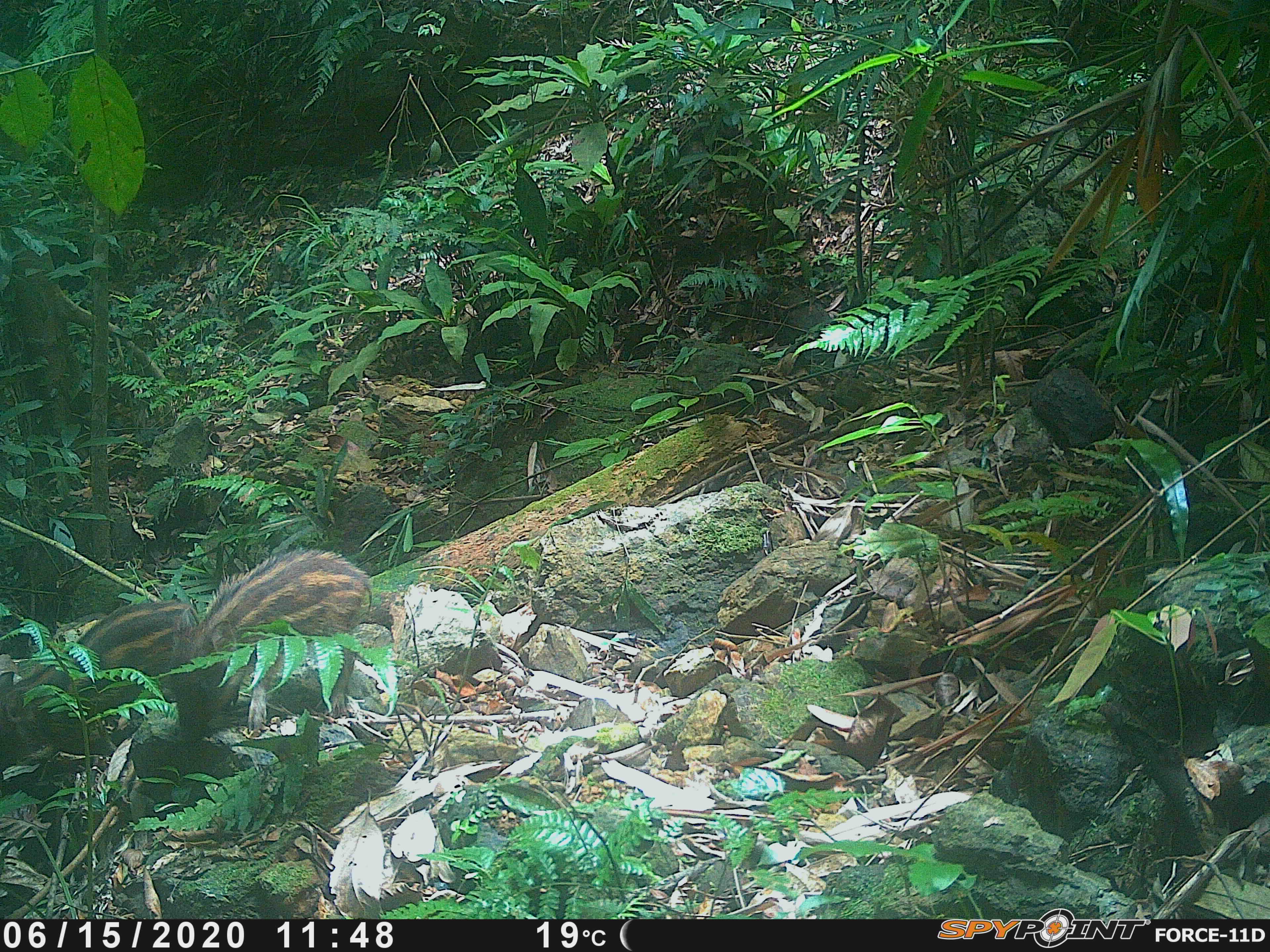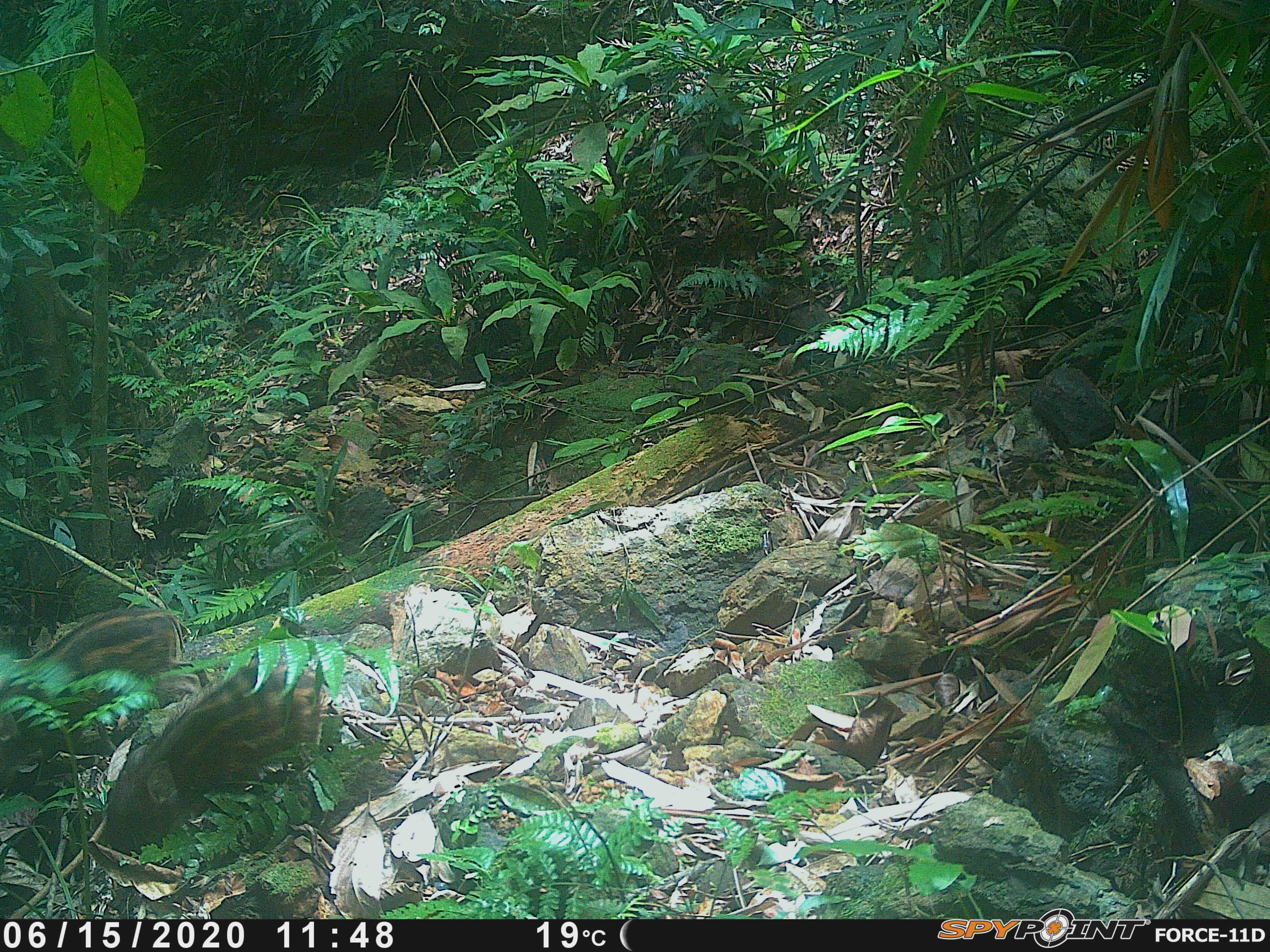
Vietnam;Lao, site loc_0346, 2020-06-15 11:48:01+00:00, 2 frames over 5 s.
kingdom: Animalia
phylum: Chordata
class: Mammalia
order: Artiodactyla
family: Suidae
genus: Sus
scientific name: Sus scrofa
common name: eurasian wild pig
Eurasian wild pig (Sus scrofa). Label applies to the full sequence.